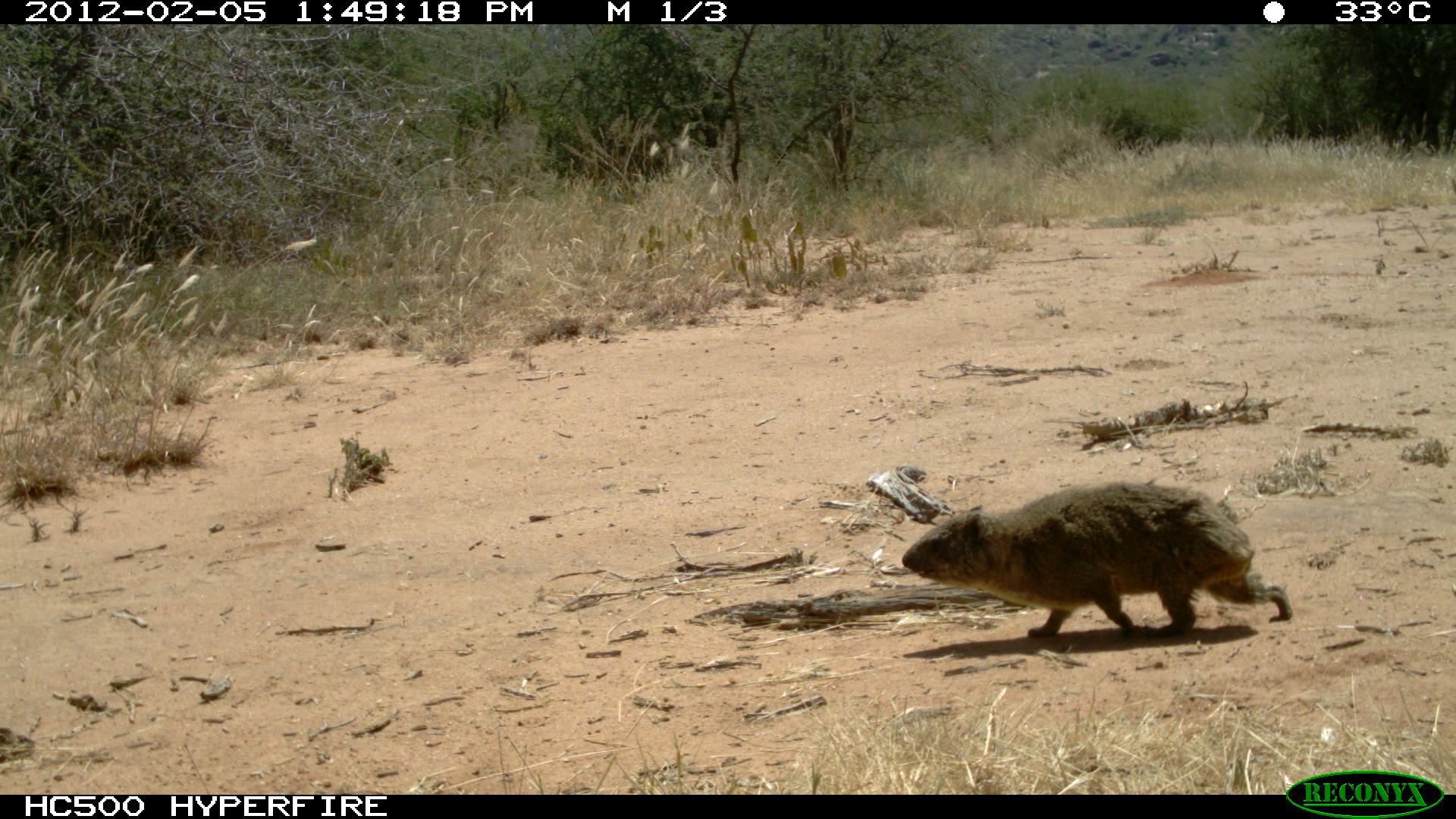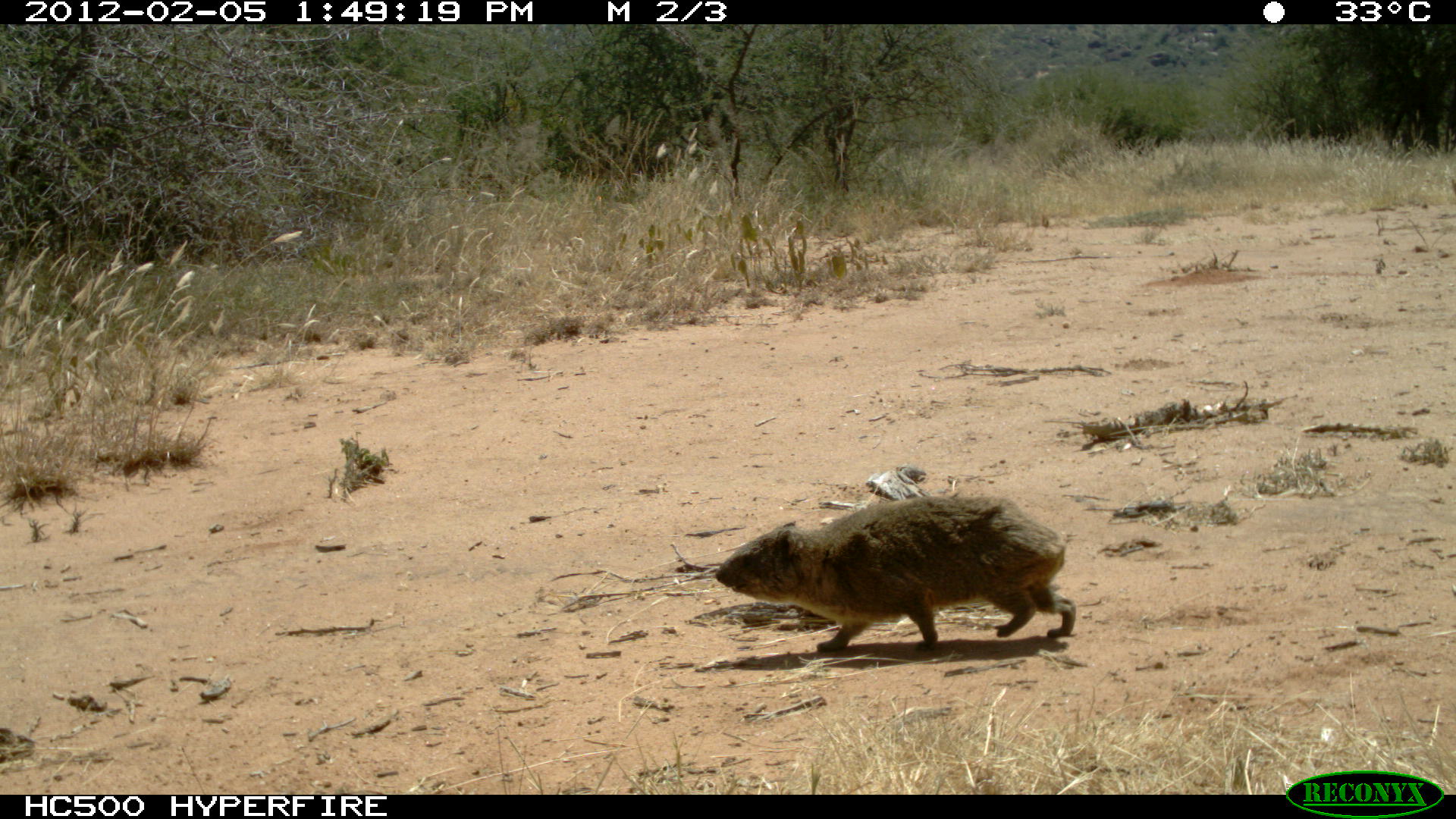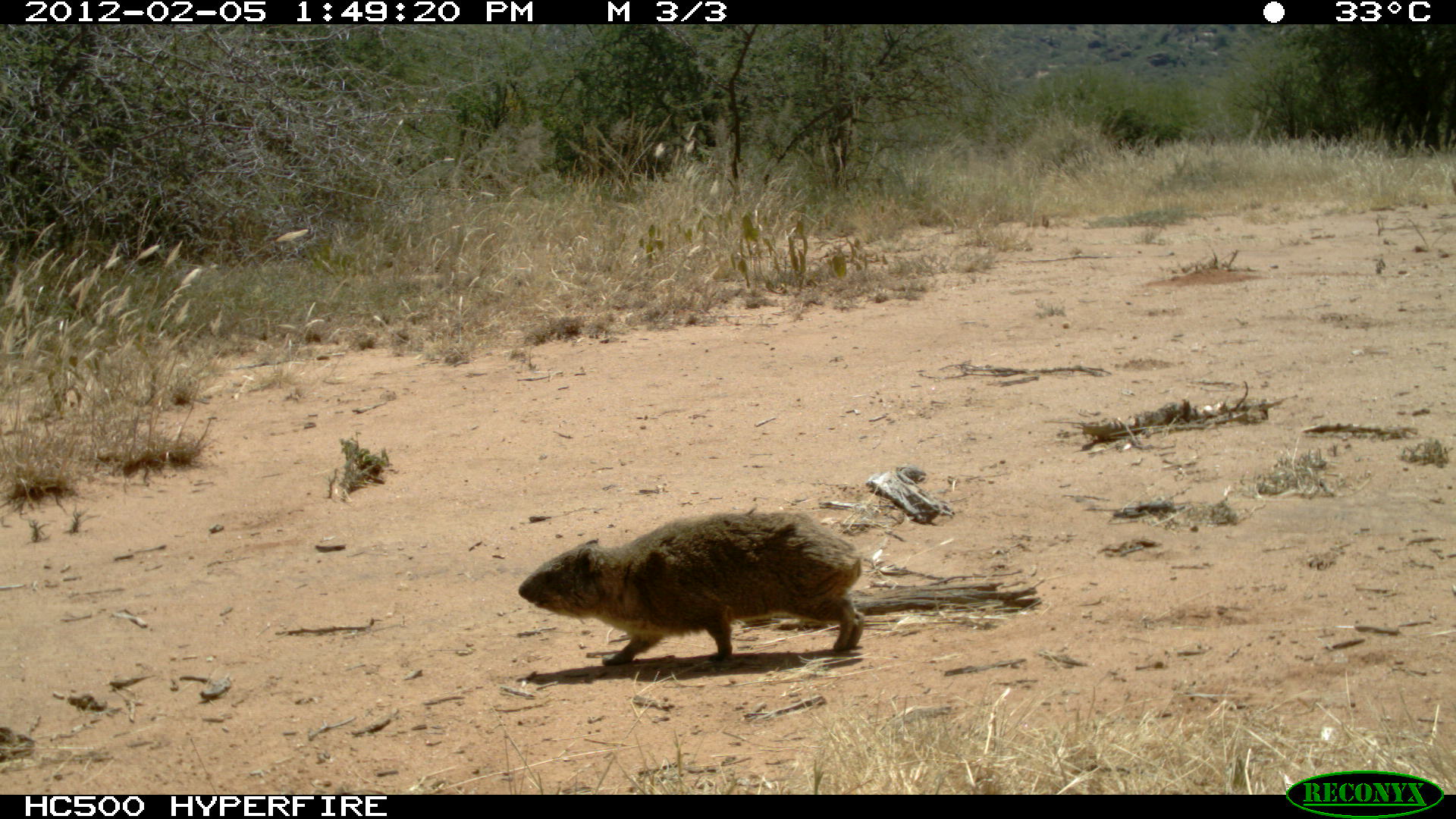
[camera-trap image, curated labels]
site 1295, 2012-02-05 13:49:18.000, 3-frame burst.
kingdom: Animalia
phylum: Chordata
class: Mammalia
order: Hyracoidea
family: Procaviidae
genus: Procavia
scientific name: Procavia capensis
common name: rock hyrax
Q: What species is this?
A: Procavia capensis (rock hyrax).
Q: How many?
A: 1.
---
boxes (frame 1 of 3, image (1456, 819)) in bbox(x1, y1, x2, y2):
procavia capensis: bbox(899, 479, 1293, 639)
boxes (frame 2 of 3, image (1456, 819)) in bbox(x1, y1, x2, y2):
procavia capensis: bbox(714, 495, 1076, 652)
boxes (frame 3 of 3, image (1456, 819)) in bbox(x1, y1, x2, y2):
procavia capensis: bbox(516, 510, 866, 667)